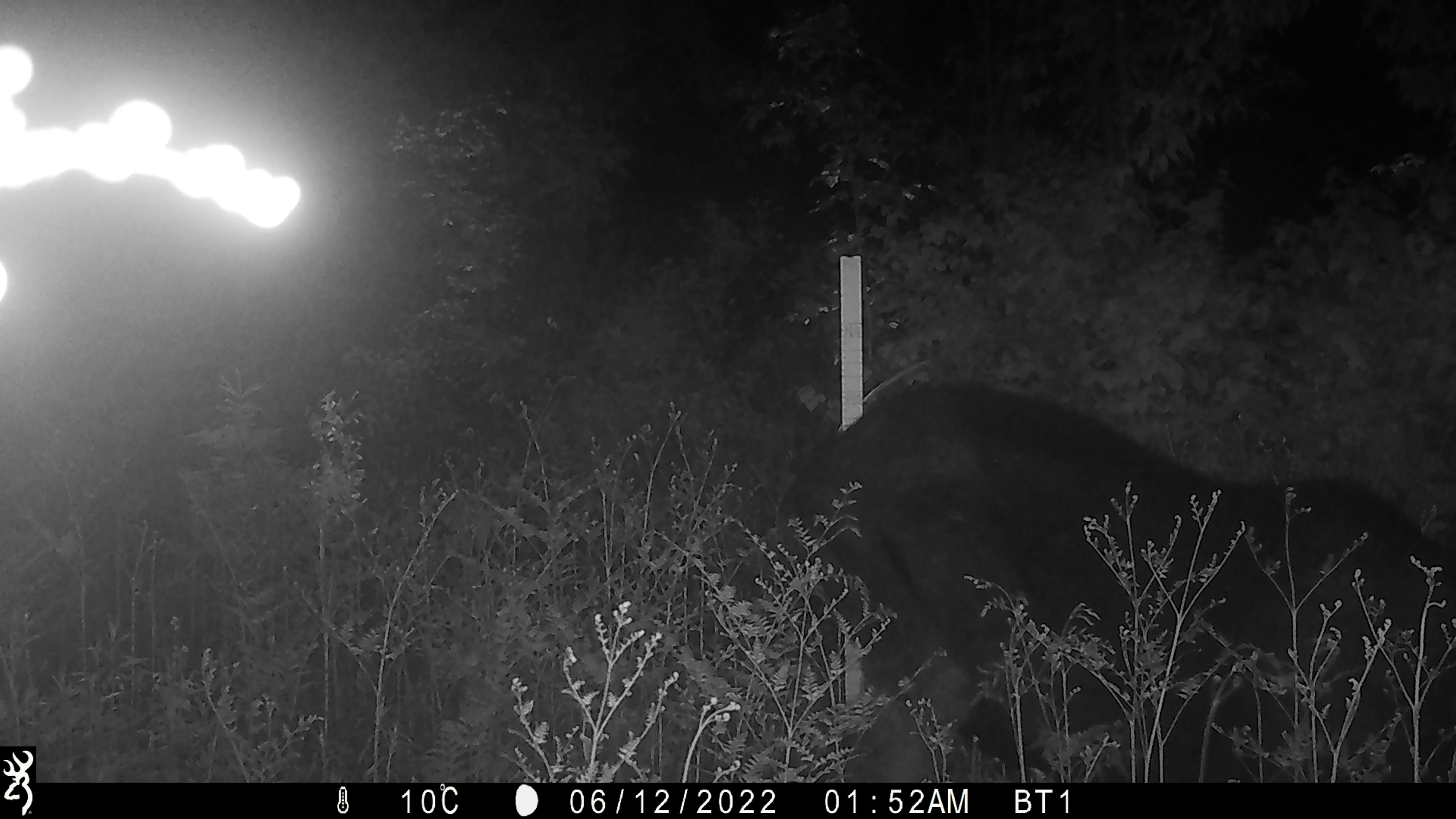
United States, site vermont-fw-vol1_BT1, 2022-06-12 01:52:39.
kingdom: Animalia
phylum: Chordata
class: Mammalia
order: Artiodactyla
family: Cervidae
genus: Alces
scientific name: Alces alces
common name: moose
Moose (Alces alces).